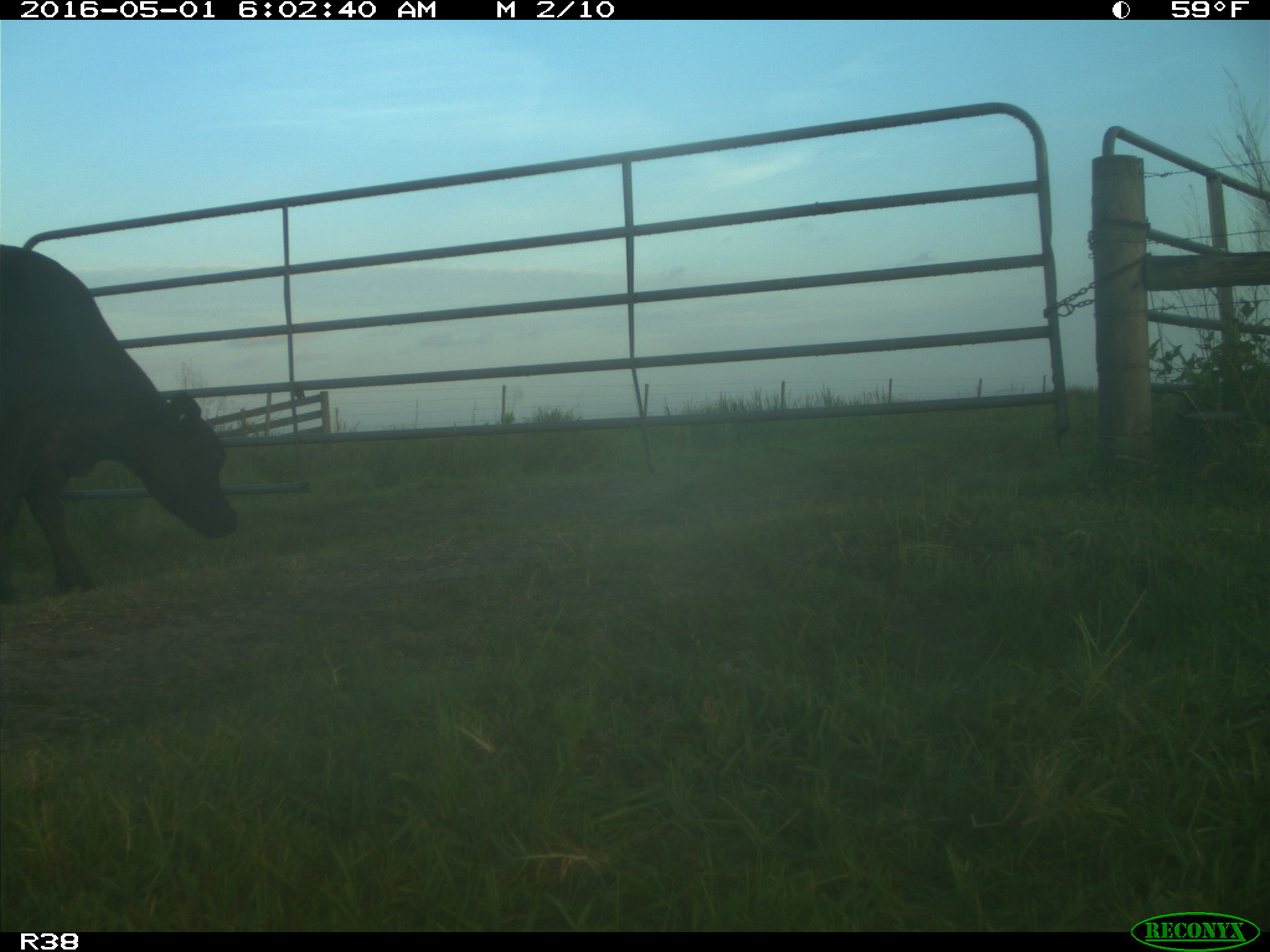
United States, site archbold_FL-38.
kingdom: Animalia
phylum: Chordata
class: Mammalia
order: Artiodactyla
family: Bovidae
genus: Bos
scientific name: Bos taurus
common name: domestic cow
Bos taurus (domestic cow).